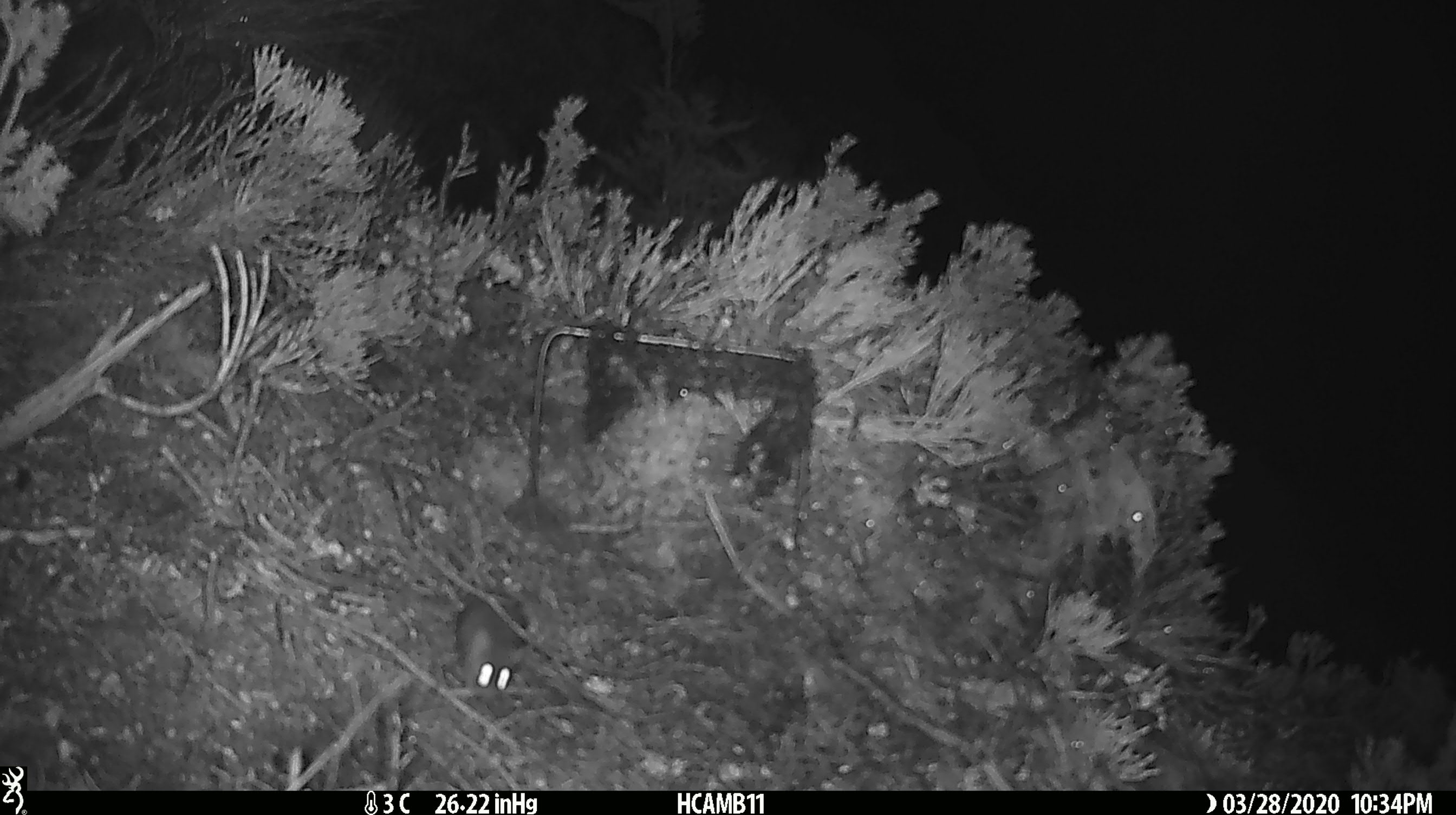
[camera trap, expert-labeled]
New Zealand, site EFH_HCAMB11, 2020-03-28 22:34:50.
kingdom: Animalia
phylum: Chordata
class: Mammalia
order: Rodentia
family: Muridae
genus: Mus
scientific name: Mus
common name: mouse